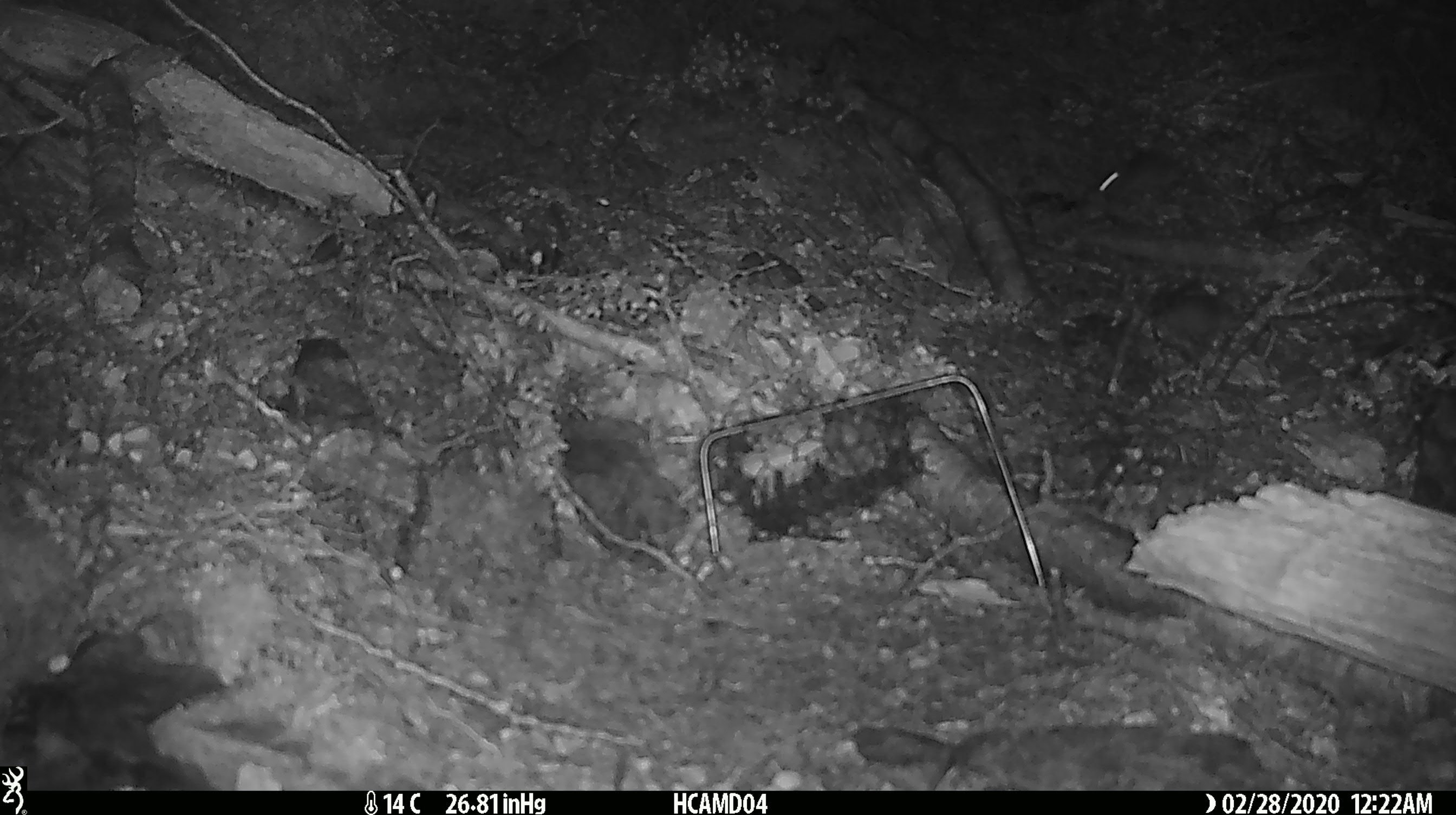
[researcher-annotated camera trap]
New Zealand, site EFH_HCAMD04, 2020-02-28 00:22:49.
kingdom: Animalia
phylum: Chordata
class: Mammalia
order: Rodentia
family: Muridae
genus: Mus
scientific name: Mus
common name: mouse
Mouse (Mus).